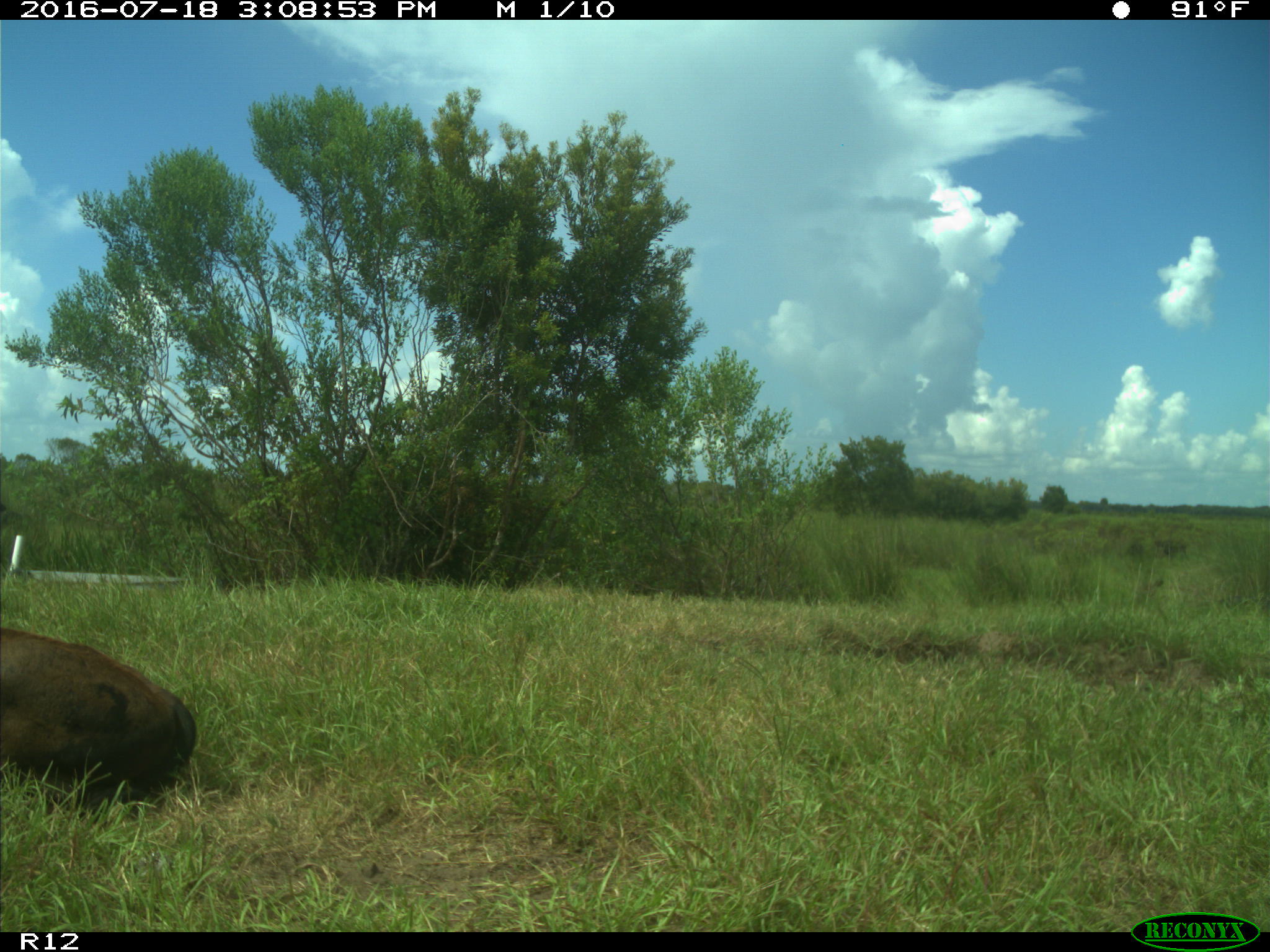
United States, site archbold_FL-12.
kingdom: Animalia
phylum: Chordata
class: Mammalia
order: Artiodactyla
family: Bovidae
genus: Bos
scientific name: Bos taurus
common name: domestic cow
Bos taurus (domestic cow).